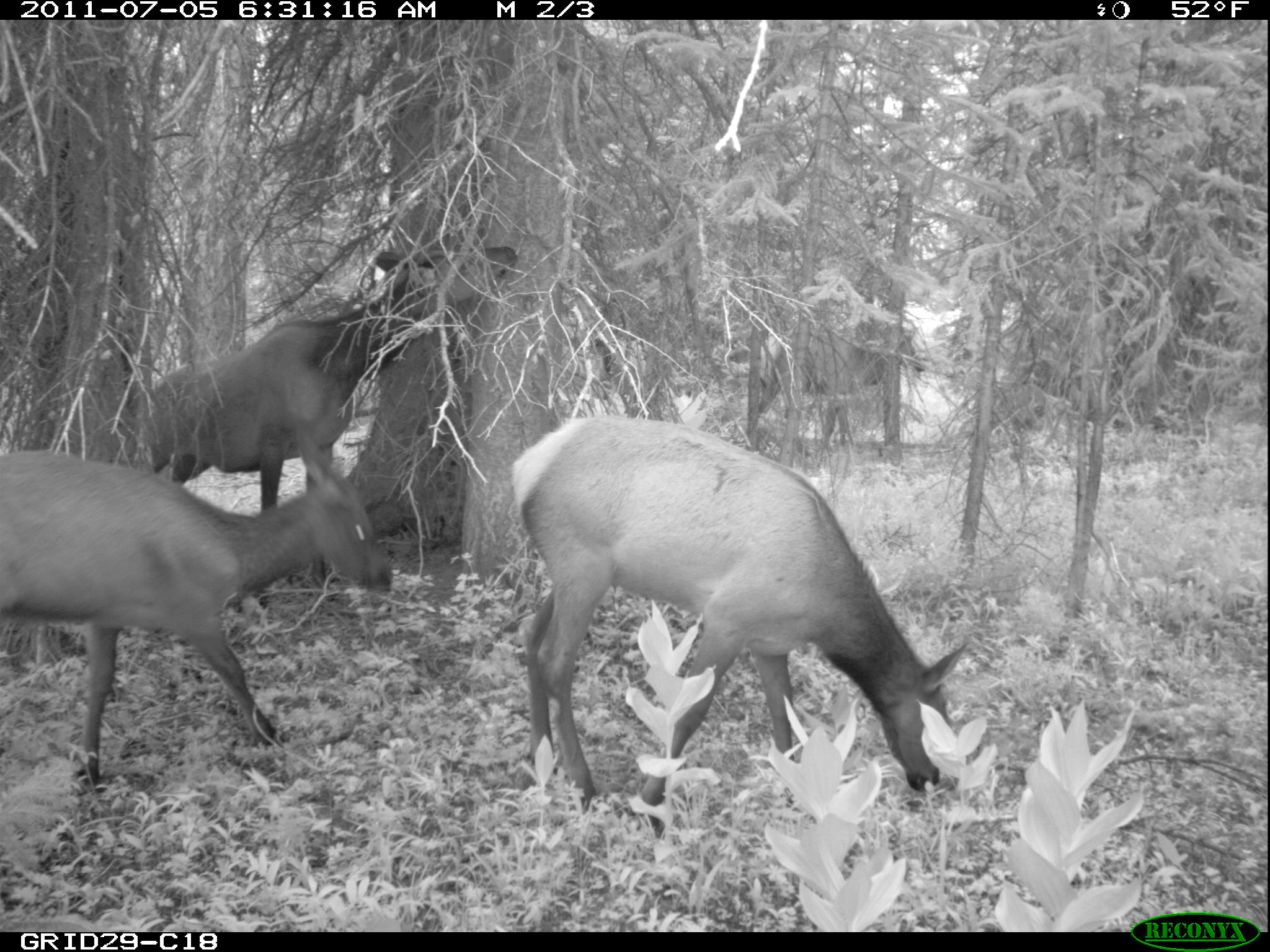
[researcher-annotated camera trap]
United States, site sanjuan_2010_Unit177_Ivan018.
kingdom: Animalia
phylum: Chordata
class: Mammalia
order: Artiodactyla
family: Cervidae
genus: Cervus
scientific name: Cervus elaphus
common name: red deer